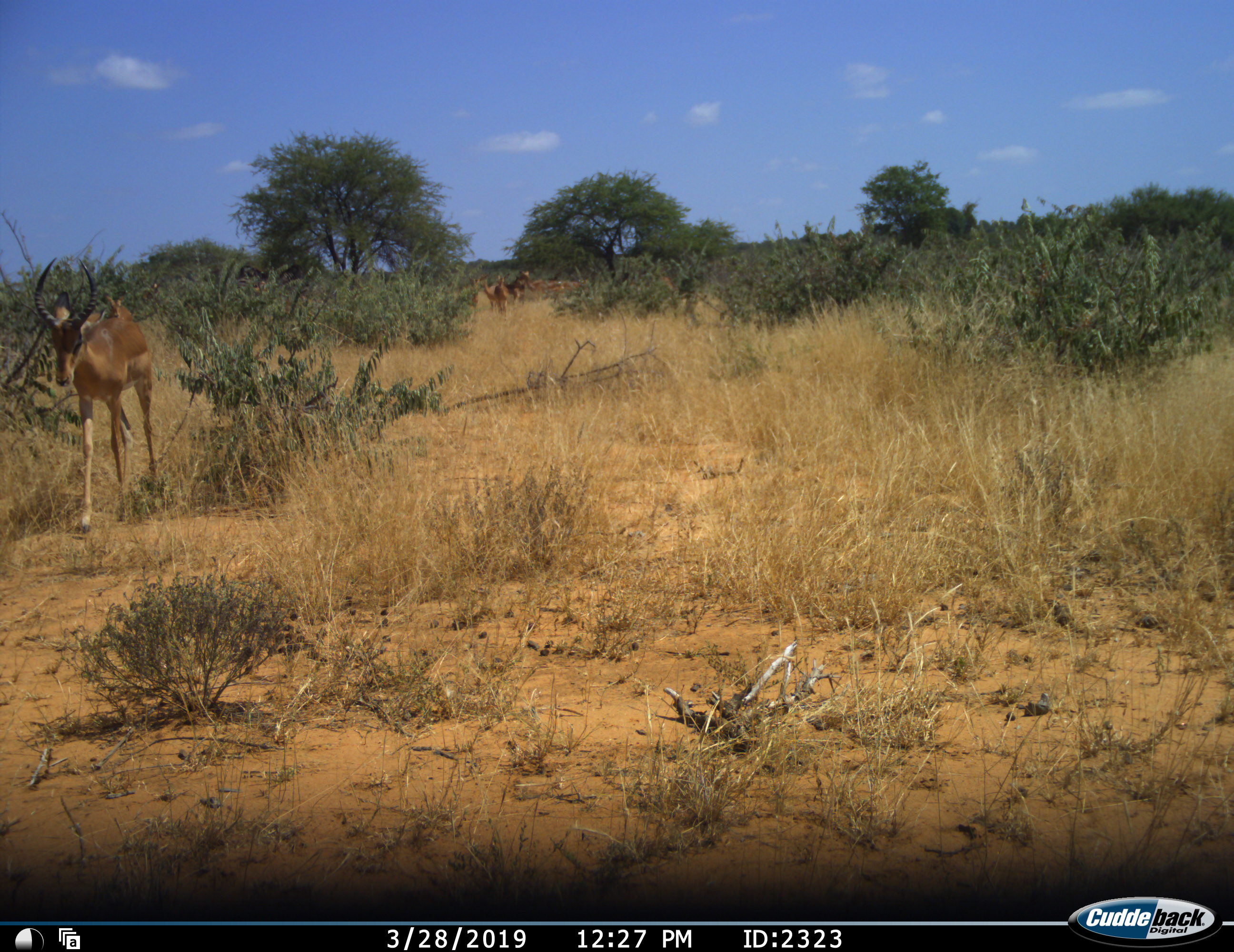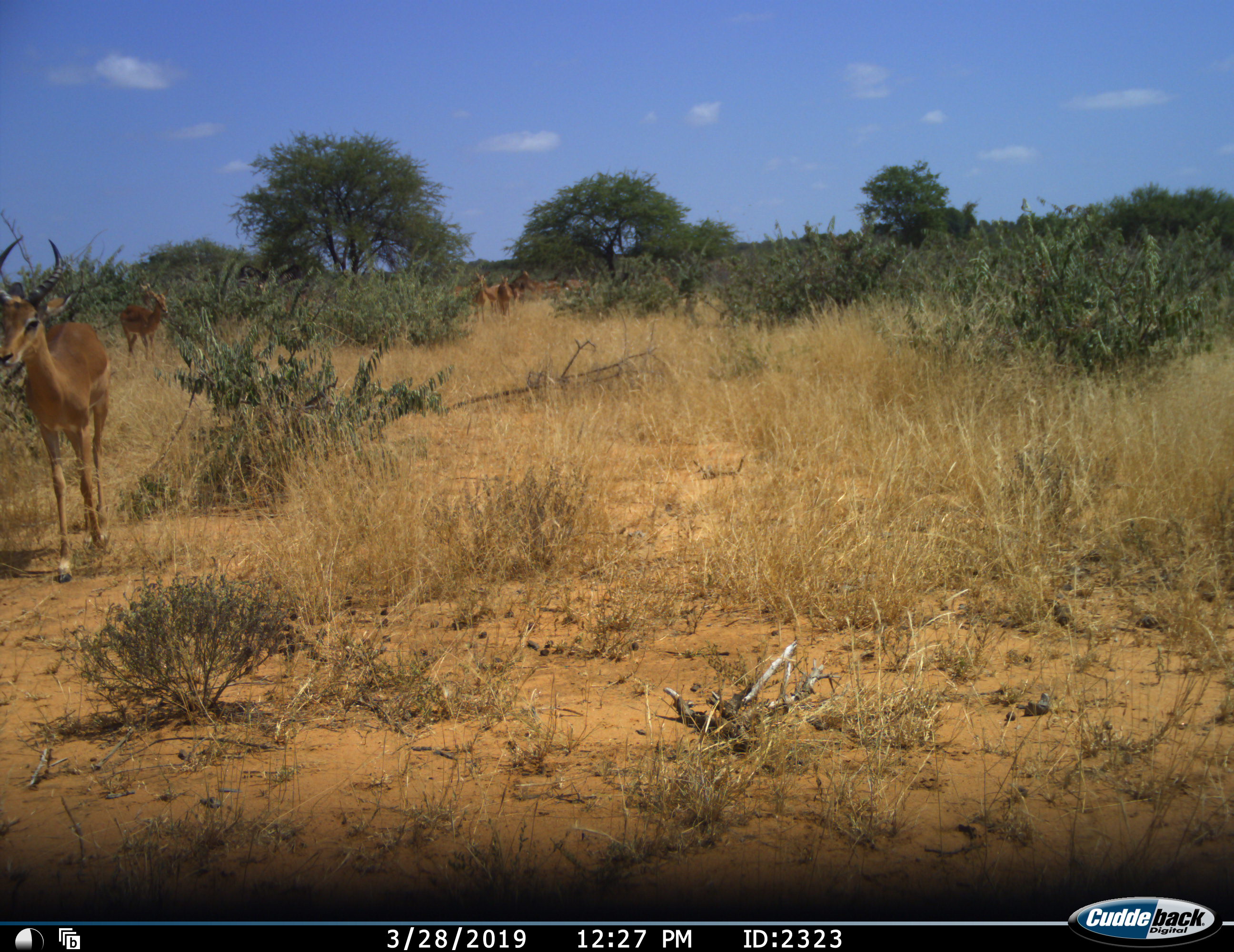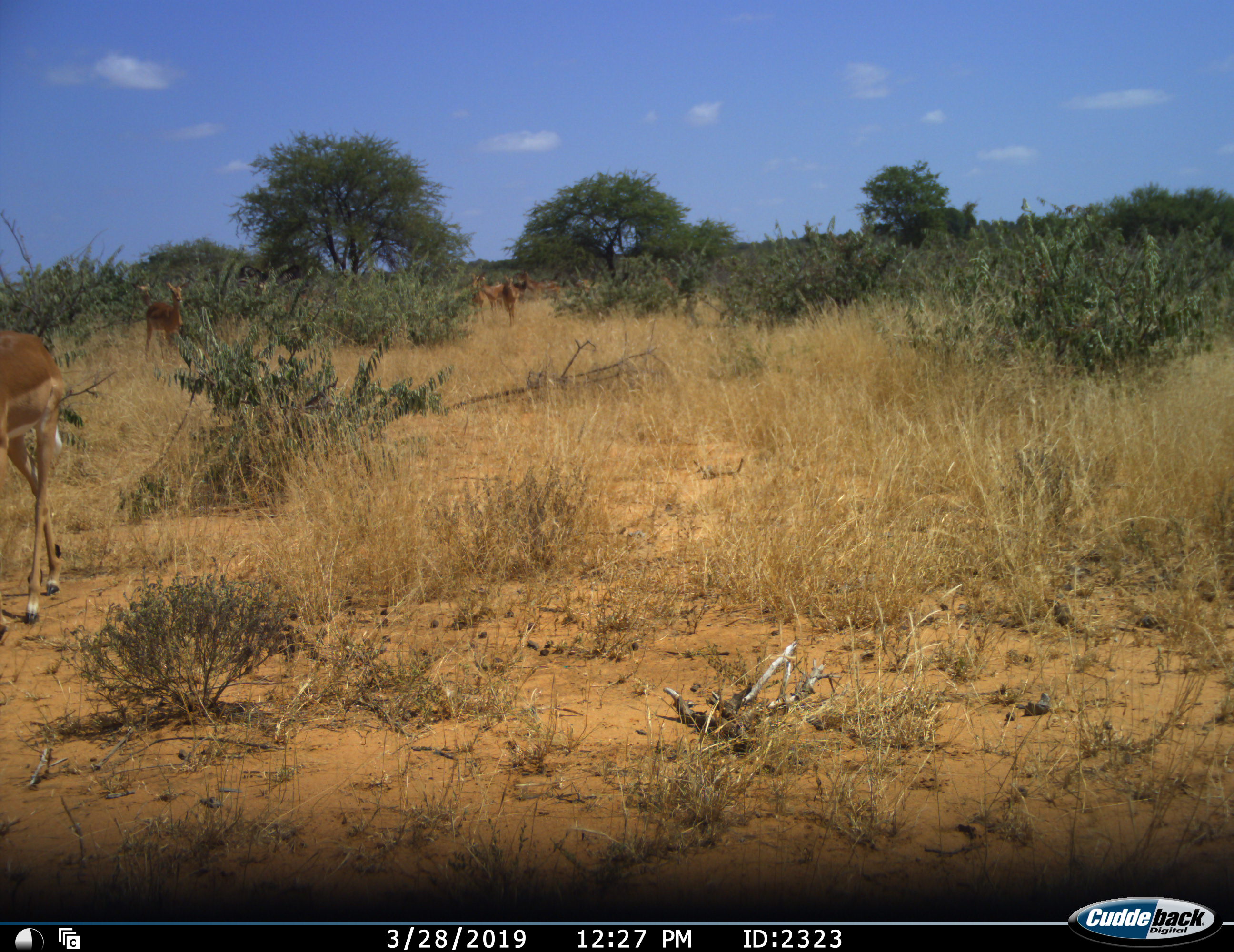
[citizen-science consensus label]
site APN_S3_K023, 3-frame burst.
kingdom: Animalia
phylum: Chordata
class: Mammalia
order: Artiodactyla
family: Bovidae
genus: Aepyceros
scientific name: Aepyceros melampus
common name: impala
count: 11-50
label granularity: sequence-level